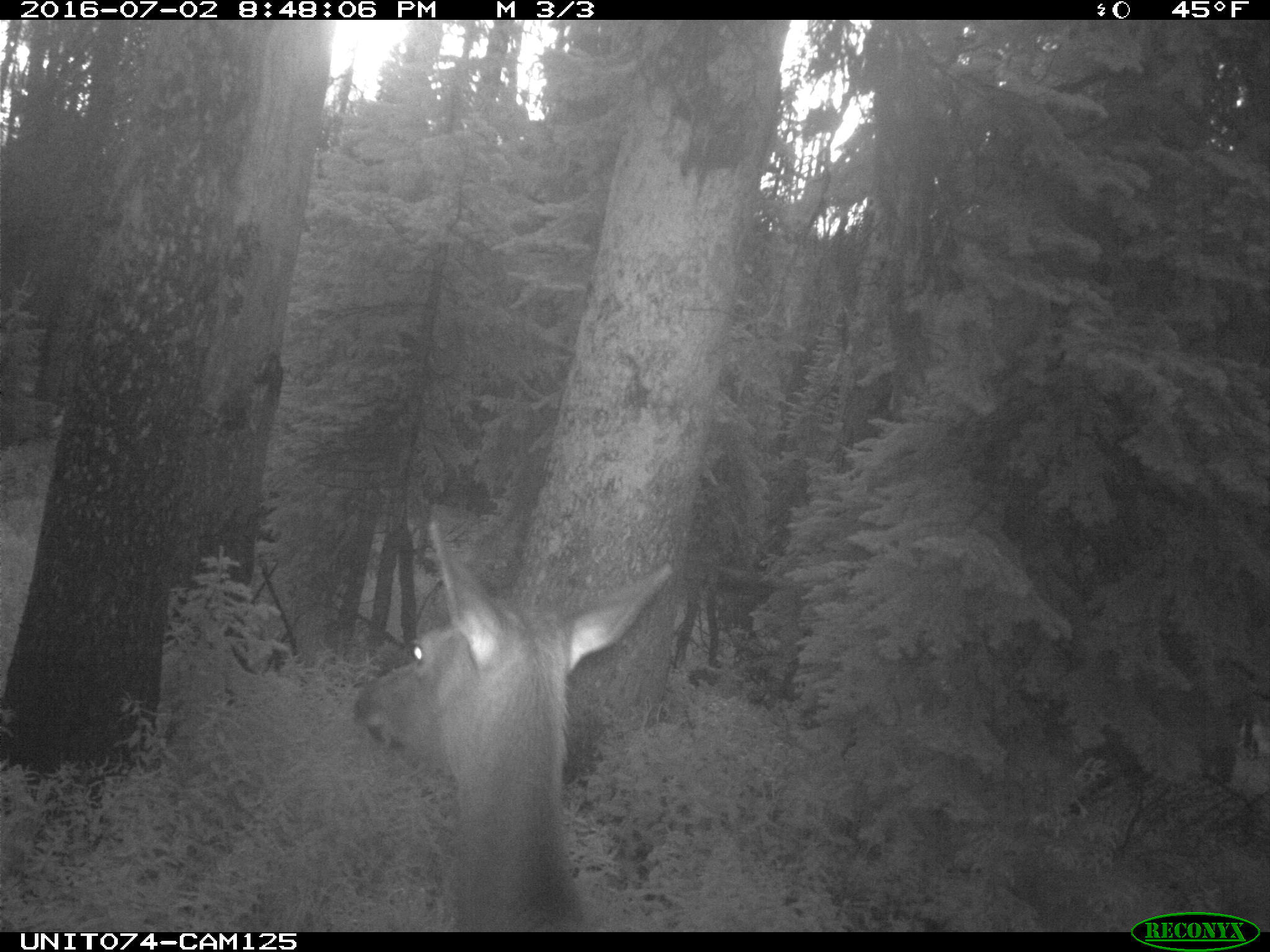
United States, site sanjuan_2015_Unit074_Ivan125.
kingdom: Animalia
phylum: Chordata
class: Mammalia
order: Artiodactyla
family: Cervidae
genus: Cervus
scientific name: Cervus elaphus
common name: red deer